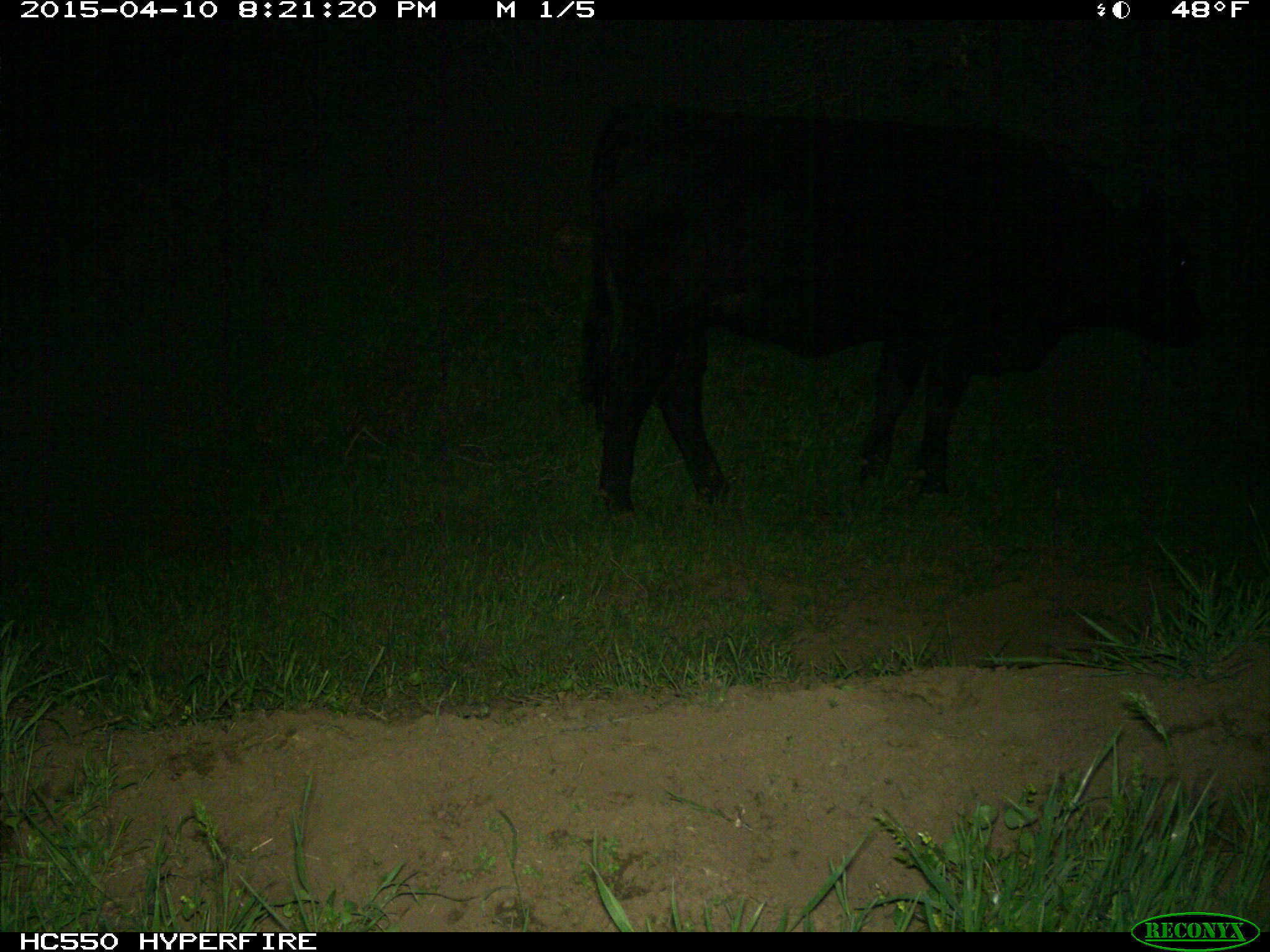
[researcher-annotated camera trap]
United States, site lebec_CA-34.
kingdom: Animalia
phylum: Chordata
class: Mammalia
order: Artiodactyla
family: Bovidae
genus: Bos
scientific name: Bos taurus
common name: domestic cow